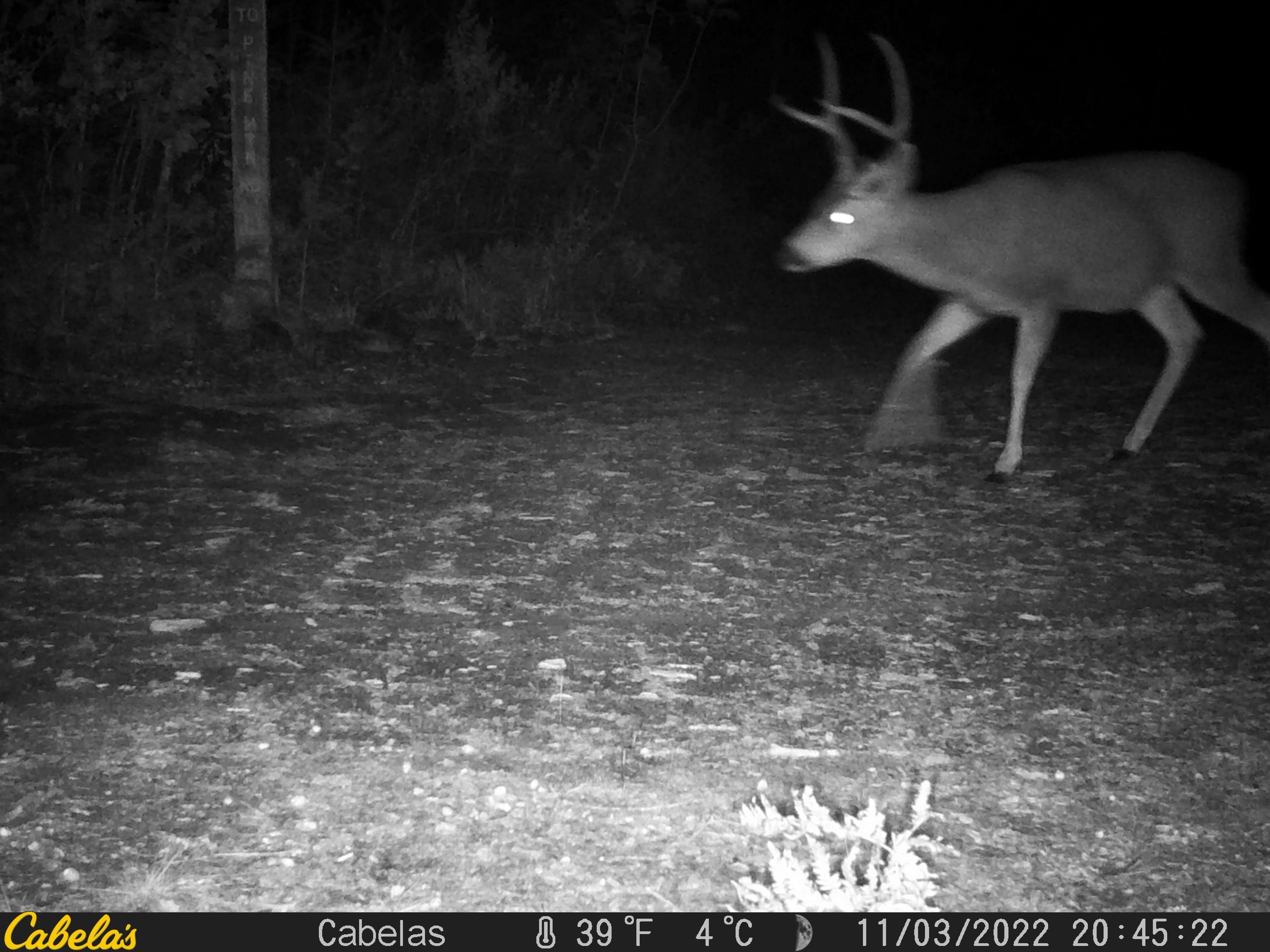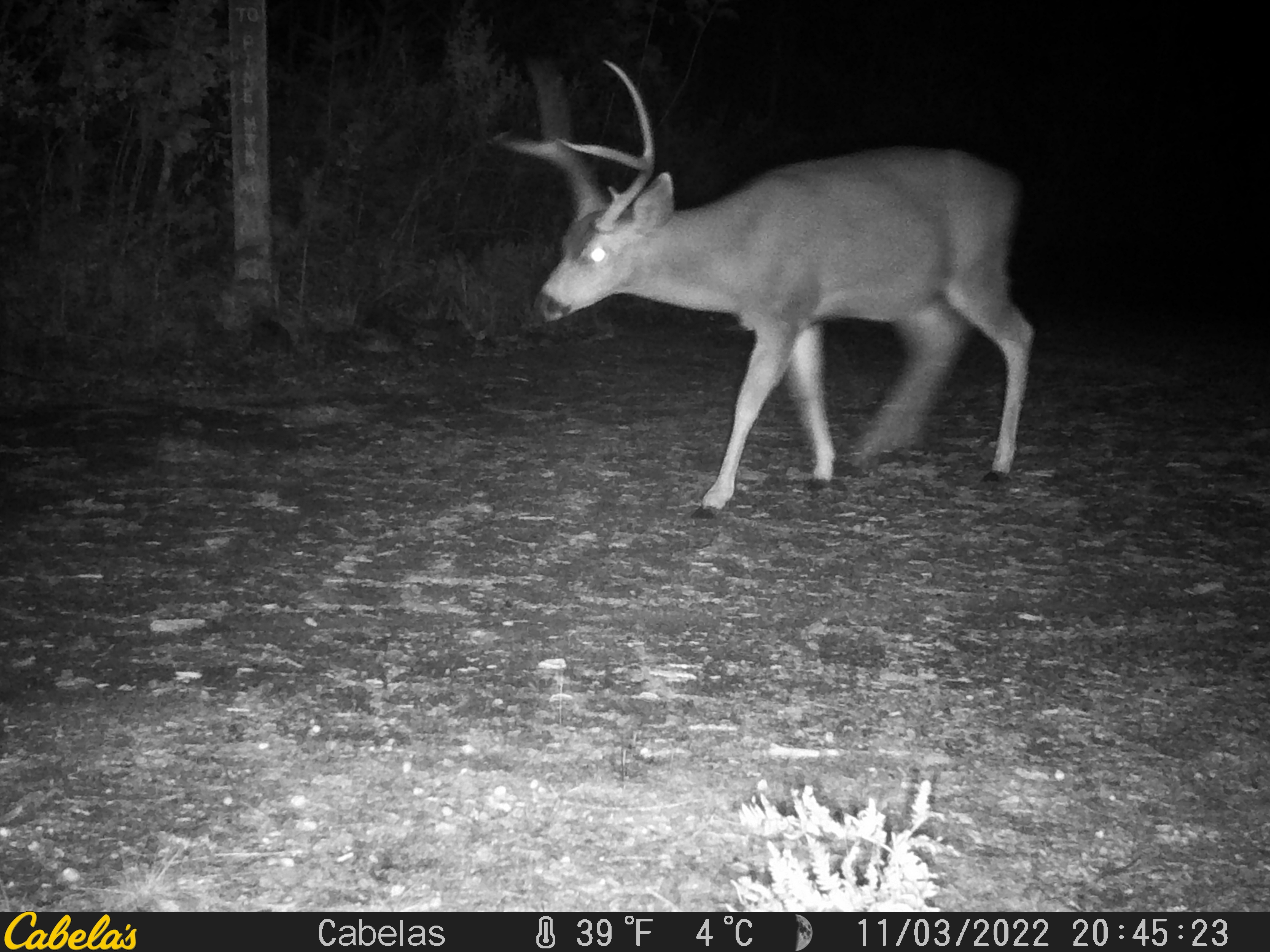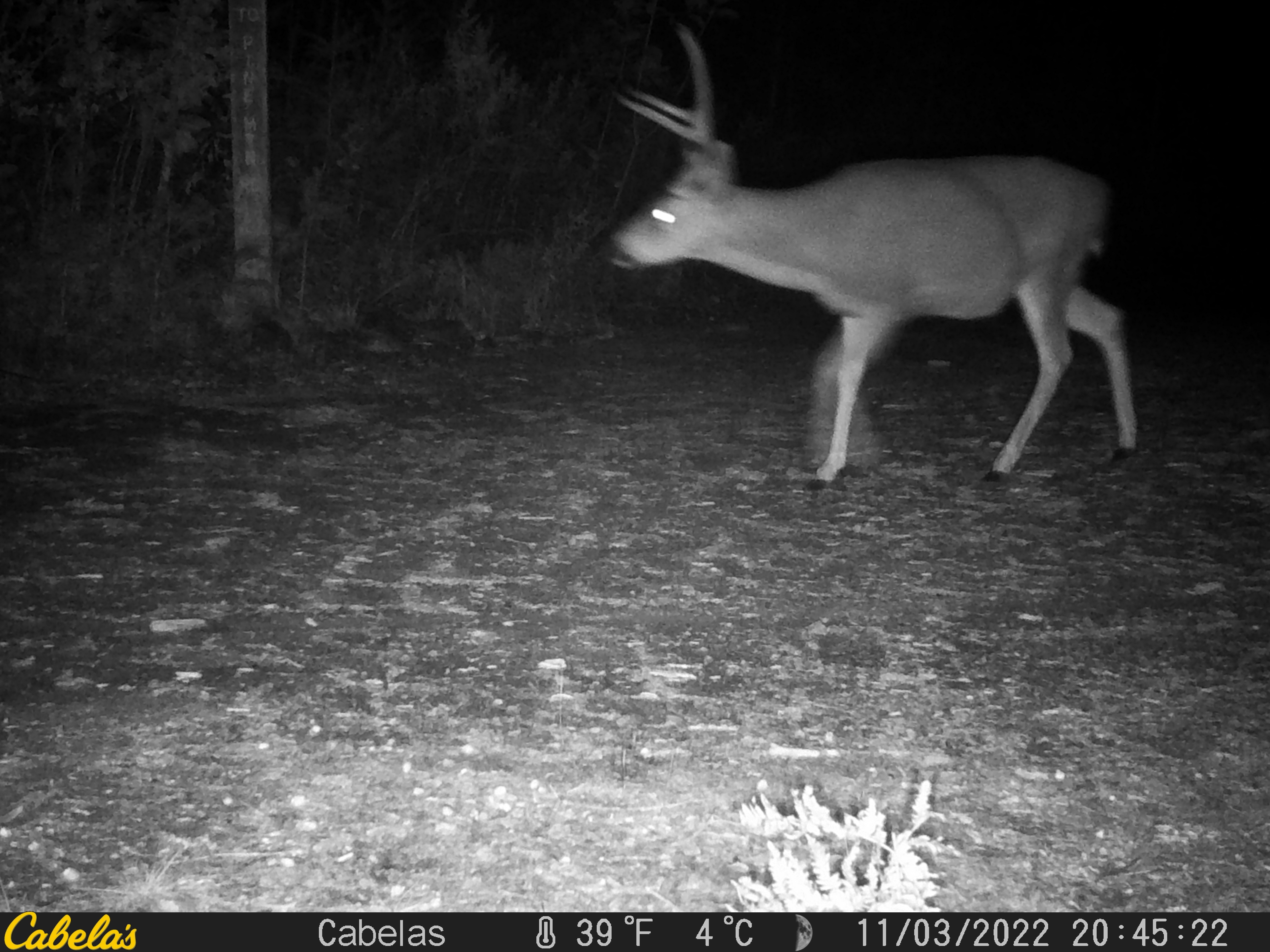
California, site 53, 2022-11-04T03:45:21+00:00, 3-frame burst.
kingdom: Animalia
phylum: Chordata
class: Mammalia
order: Artiodactyla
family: Cervidae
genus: Odocoileus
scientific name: Odocoileus hemionus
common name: mule deer